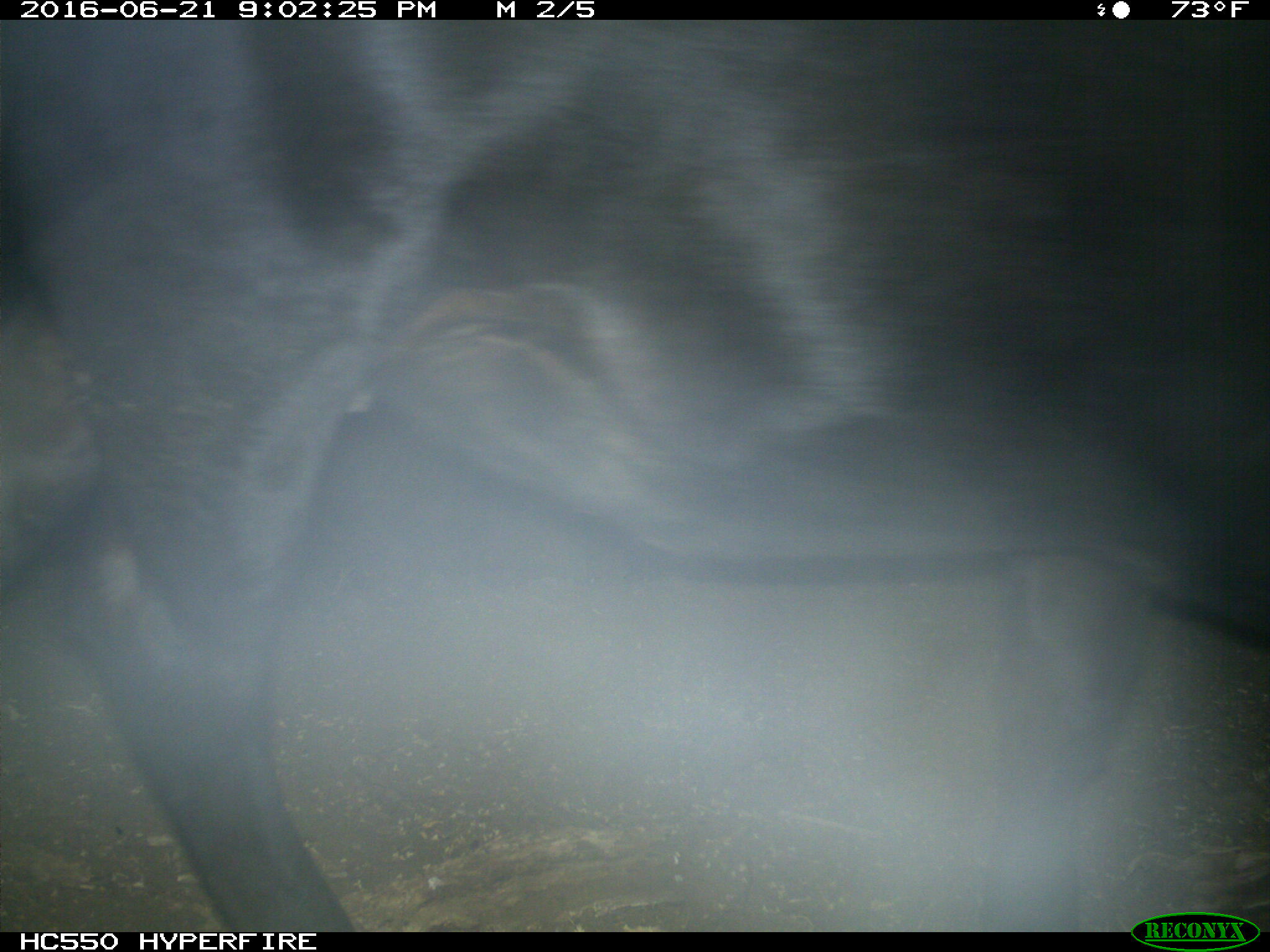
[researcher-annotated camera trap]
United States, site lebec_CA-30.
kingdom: Animalia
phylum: Chordata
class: Mammalia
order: Artiodactyla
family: Bovidae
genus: Bos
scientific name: Bos taurus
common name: domestic cow